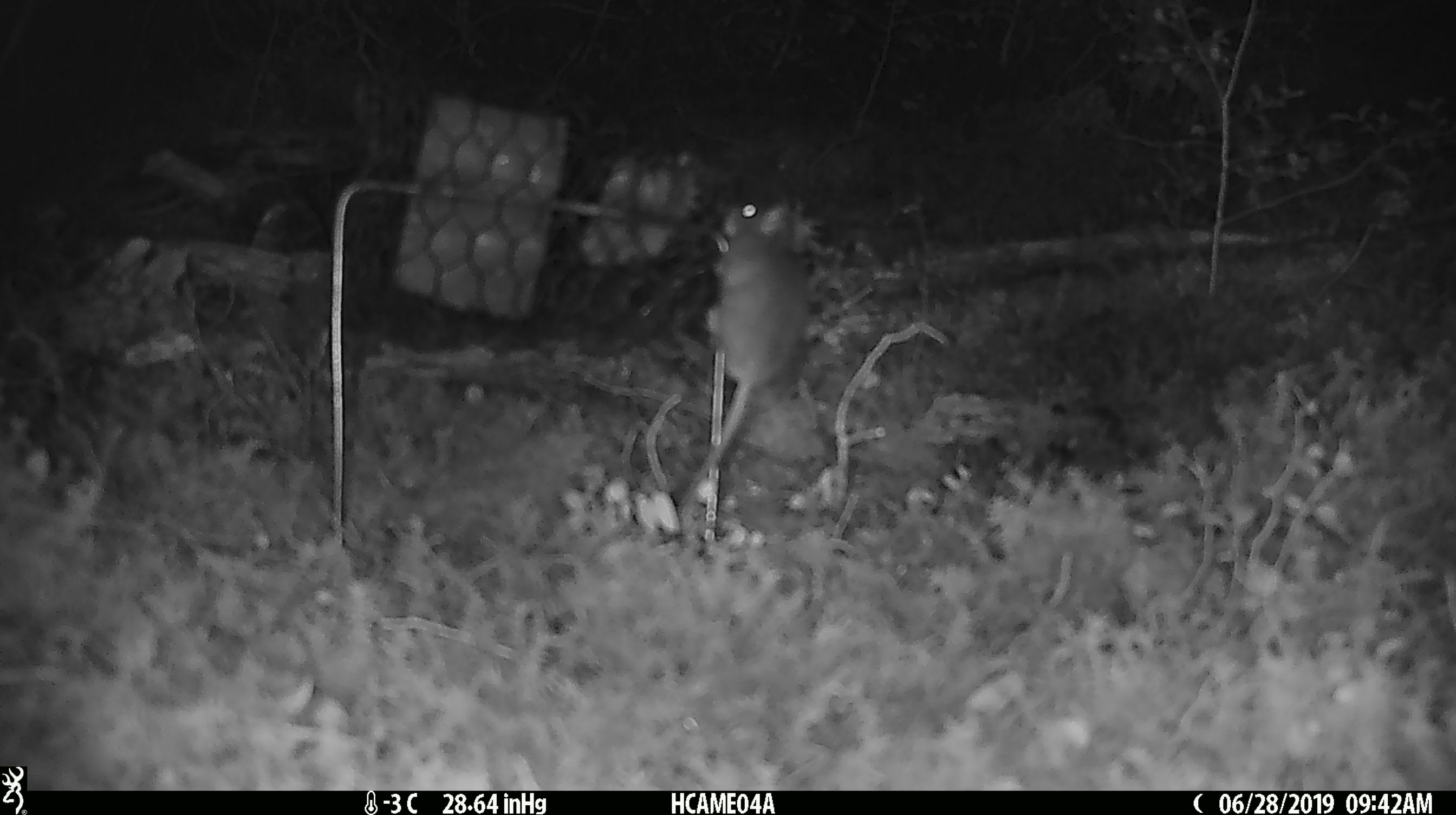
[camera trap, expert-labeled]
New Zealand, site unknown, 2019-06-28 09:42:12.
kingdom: Animalia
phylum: Chordata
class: Mammalia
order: Rodentia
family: Muridae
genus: Mus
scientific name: Mus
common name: mouse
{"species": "mouse (Mus)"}